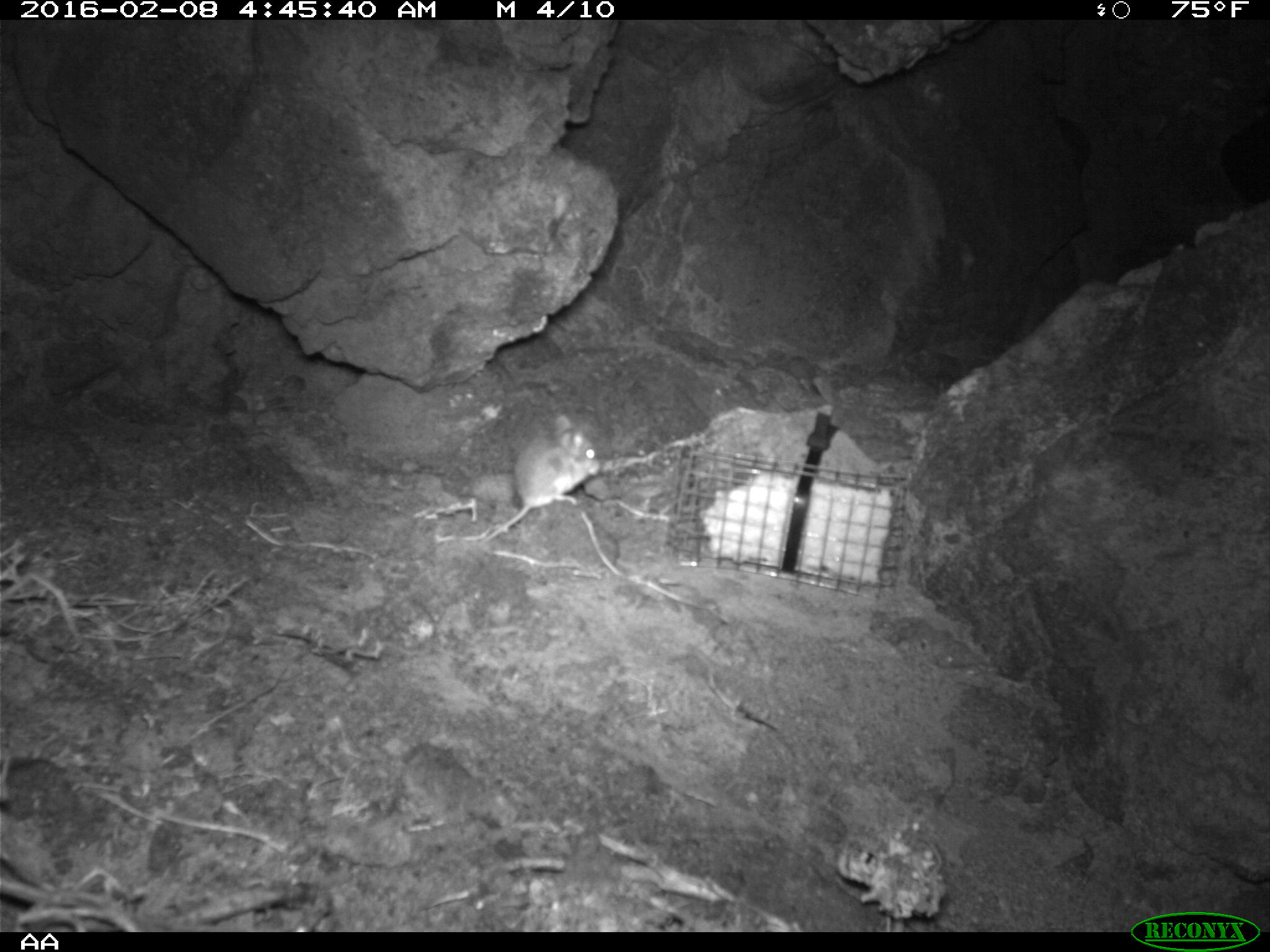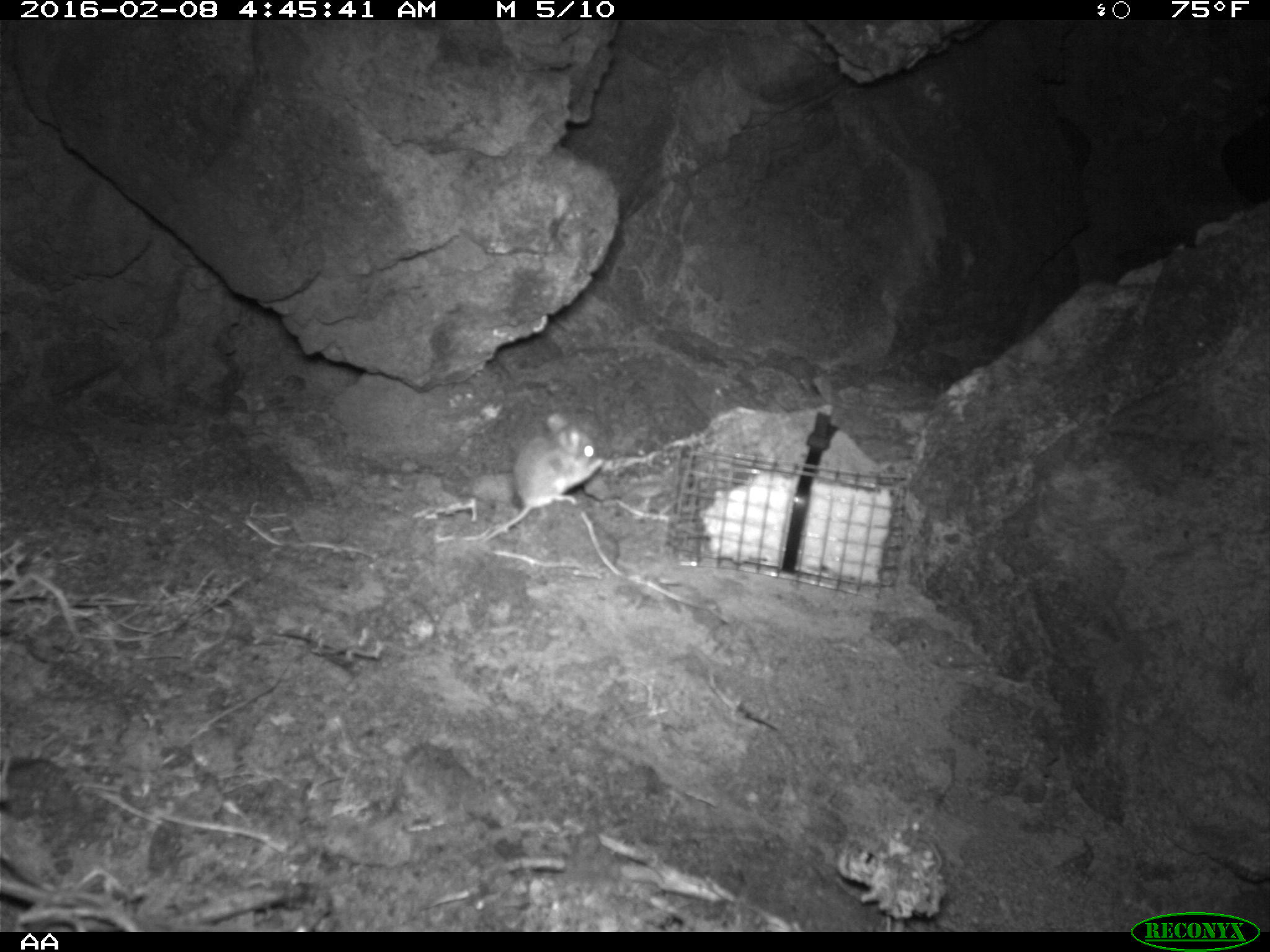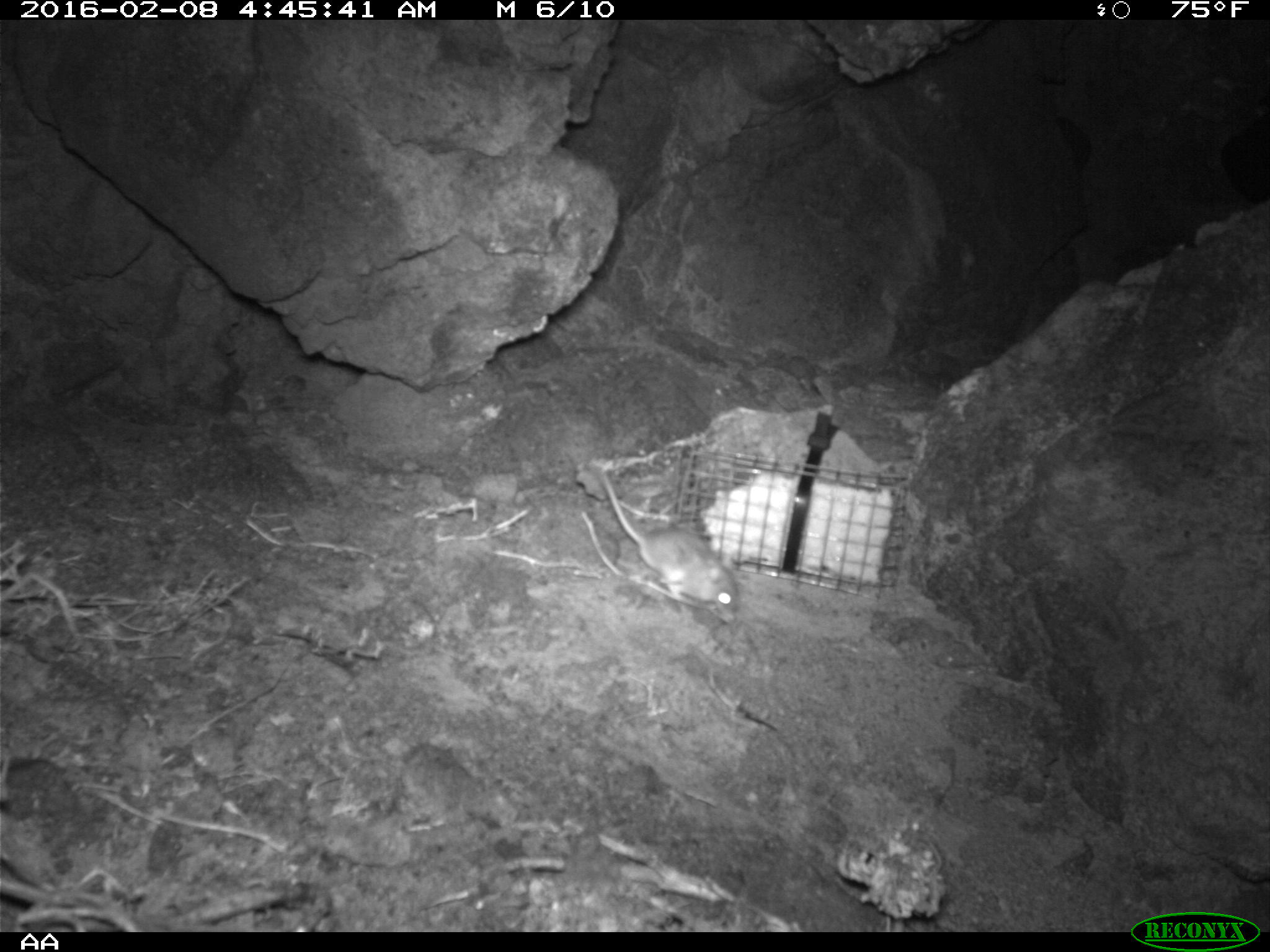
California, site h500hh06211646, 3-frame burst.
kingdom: Animalia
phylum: Chordata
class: Mammalia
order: Rodentia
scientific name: Rodentia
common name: rodent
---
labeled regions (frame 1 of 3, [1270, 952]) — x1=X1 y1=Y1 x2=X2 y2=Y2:
rodent: x1=482 y1=413 x2=600 y2=542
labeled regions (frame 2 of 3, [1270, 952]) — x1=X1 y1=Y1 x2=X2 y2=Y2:
rodent: x1=489 y1=412 x2=605 y2=539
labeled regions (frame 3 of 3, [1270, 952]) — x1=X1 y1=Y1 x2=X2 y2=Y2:
rodent: x1=595 y1=464 x2=742 y2=614